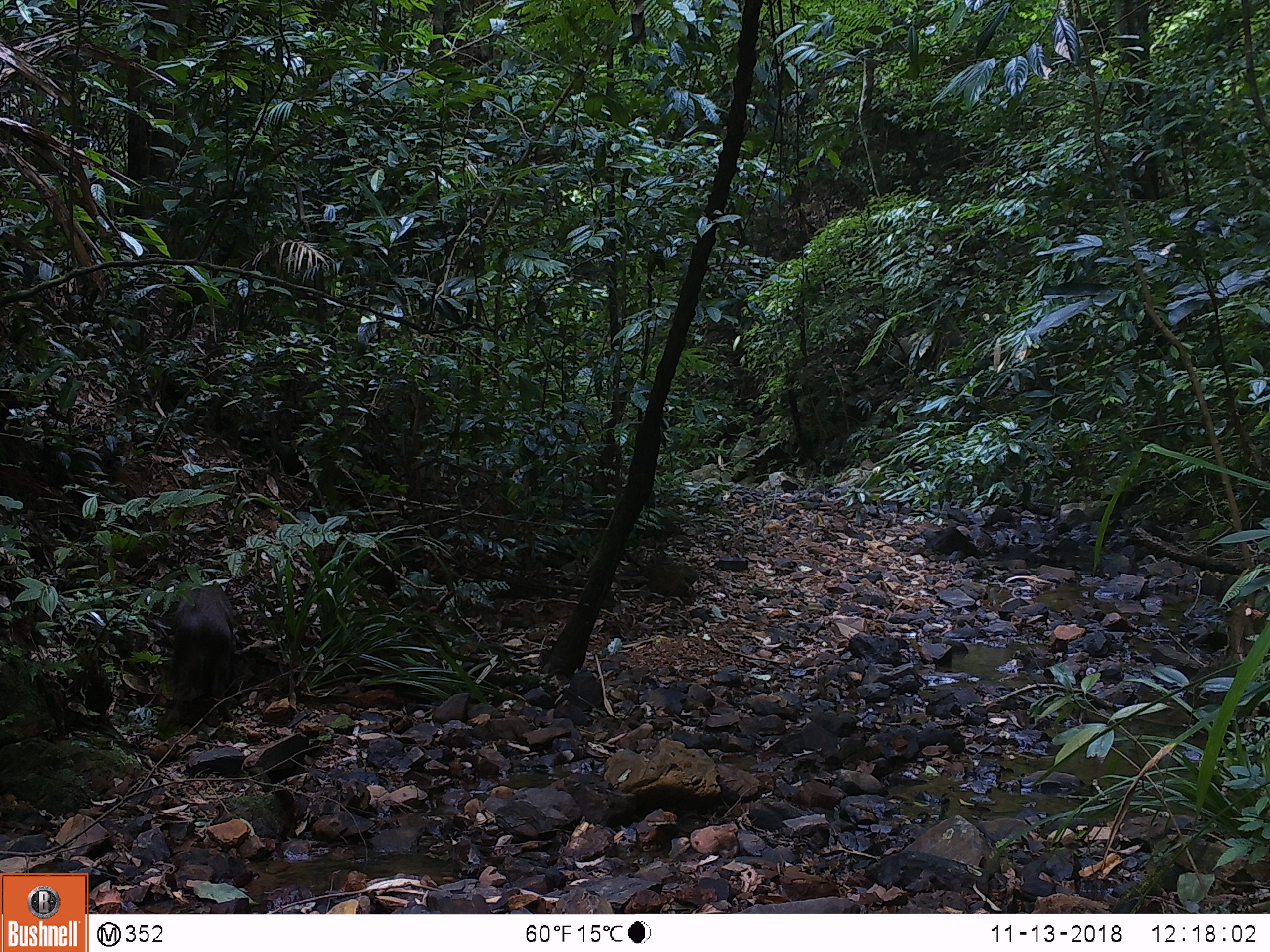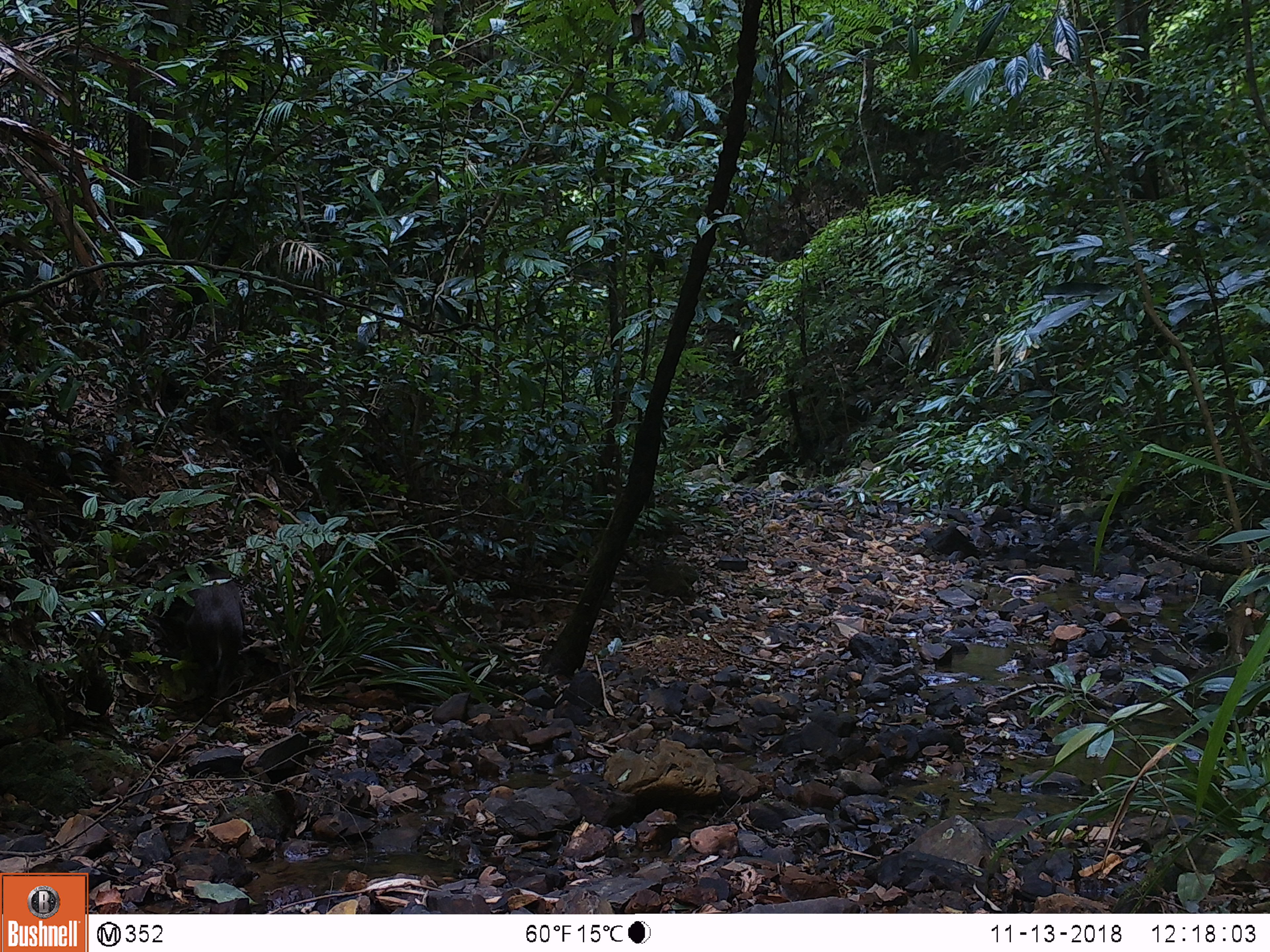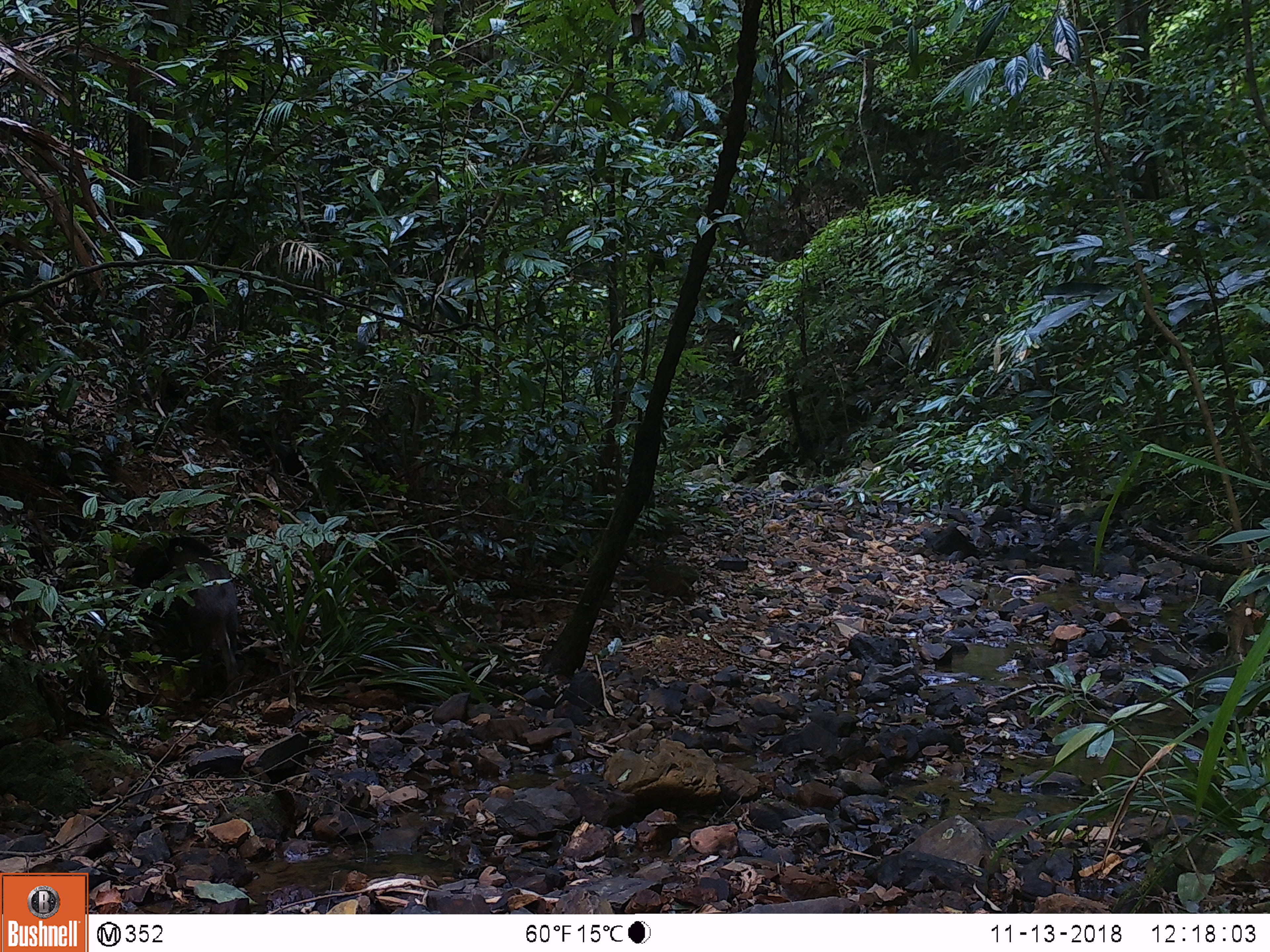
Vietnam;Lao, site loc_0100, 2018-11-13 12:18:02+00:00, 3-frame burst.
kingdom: Animalia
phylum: Chordata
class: Mammalia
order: Artiodactyla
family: Suidae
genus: Sus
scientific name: Sus scrofa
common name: eurasian wild pig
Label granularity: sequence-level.